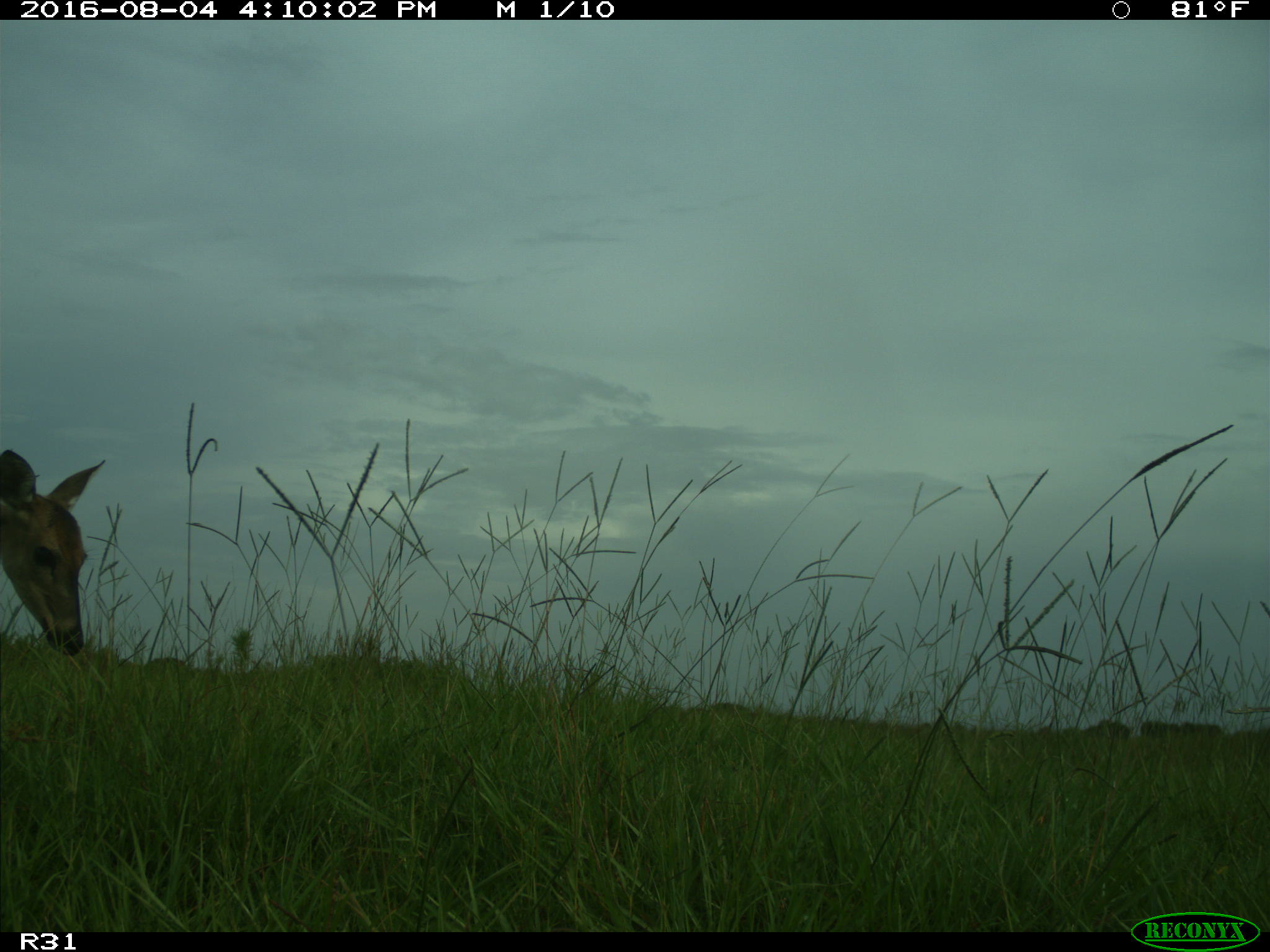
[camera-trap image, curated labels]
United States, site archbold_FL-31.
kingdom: Animalia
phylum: Chordata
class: Mammalia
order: Artiodactyla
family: Cervidae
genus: Odocoileus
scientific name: Odocoileus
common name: deer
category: unidentified deer